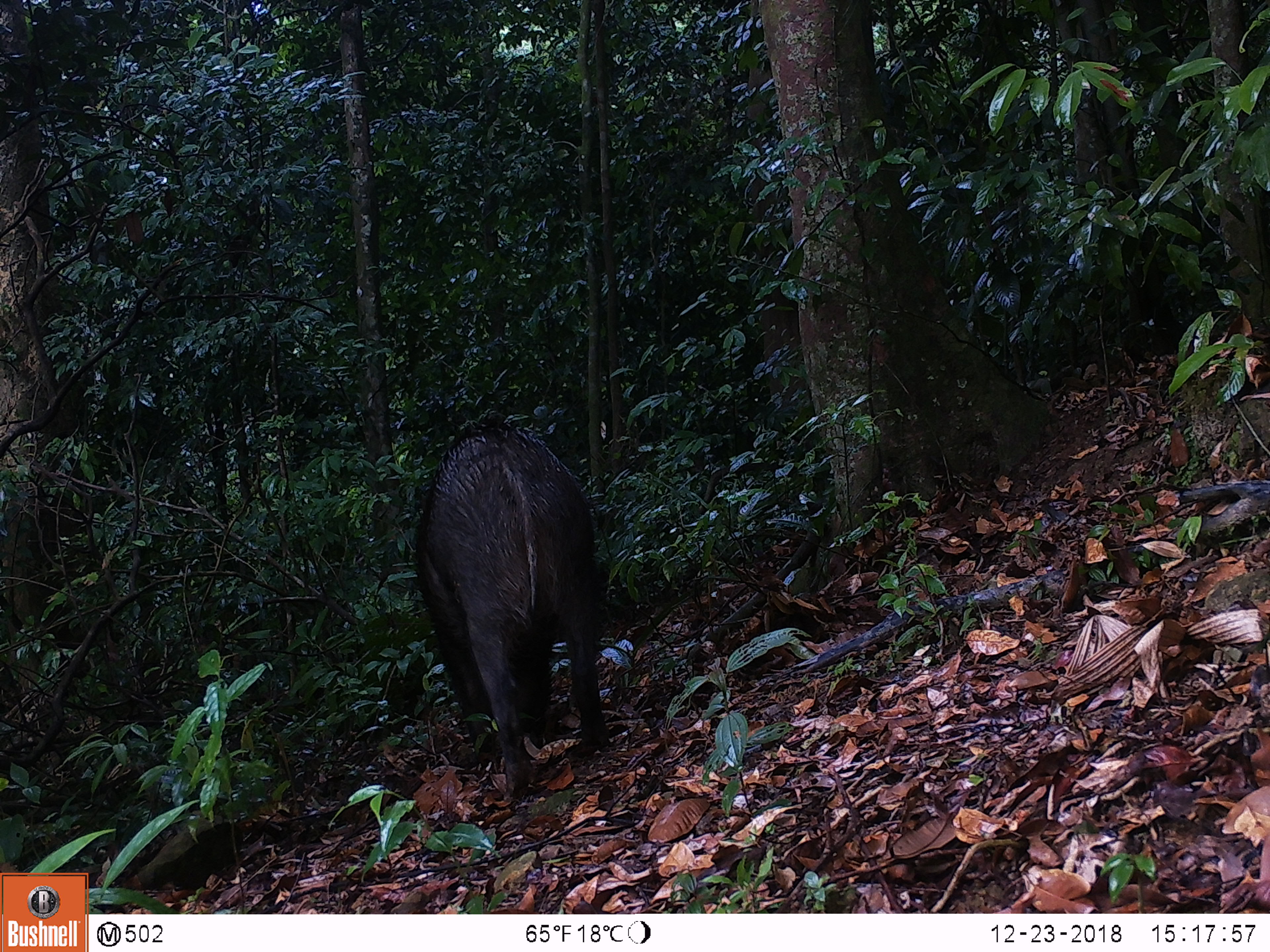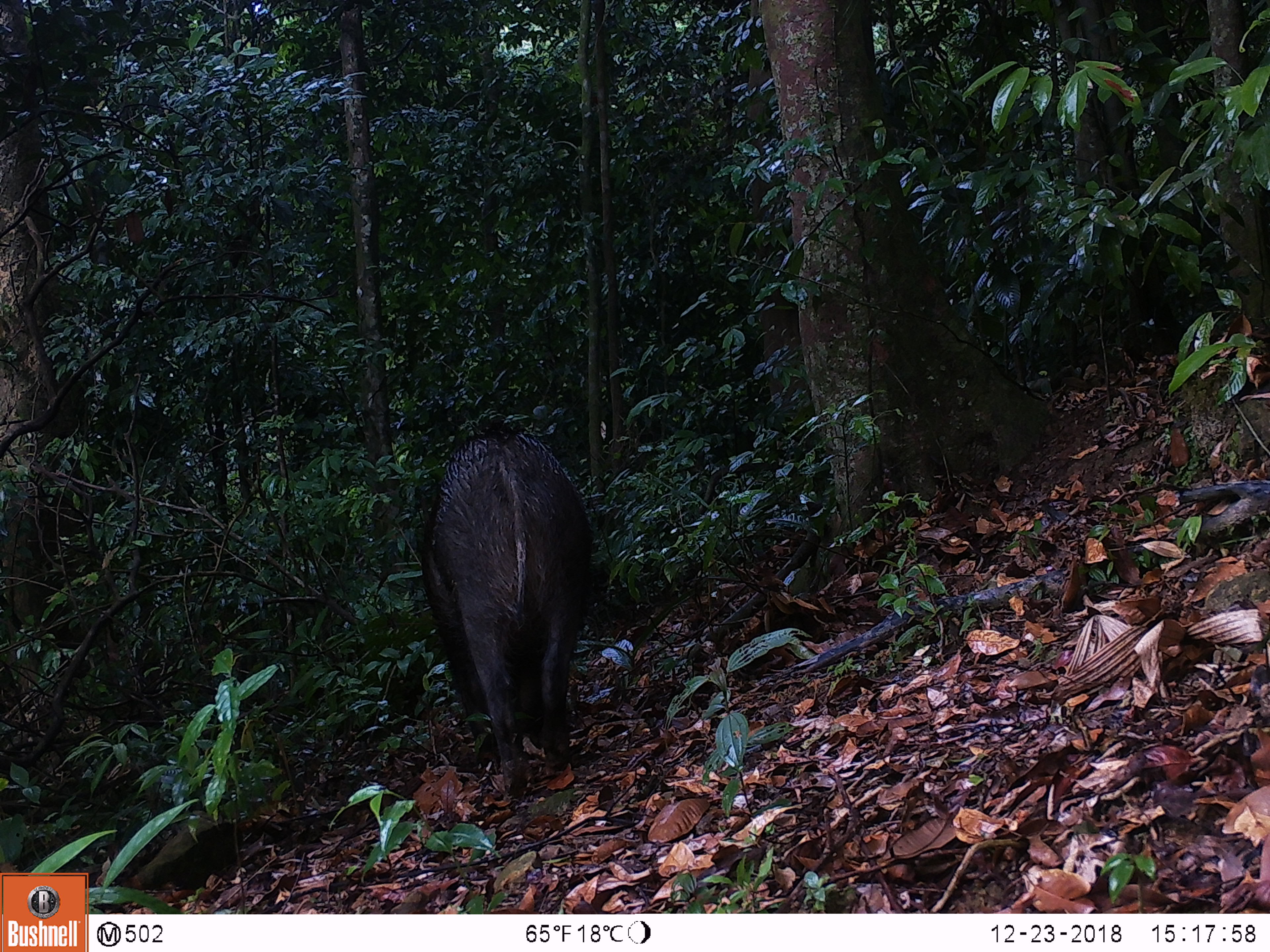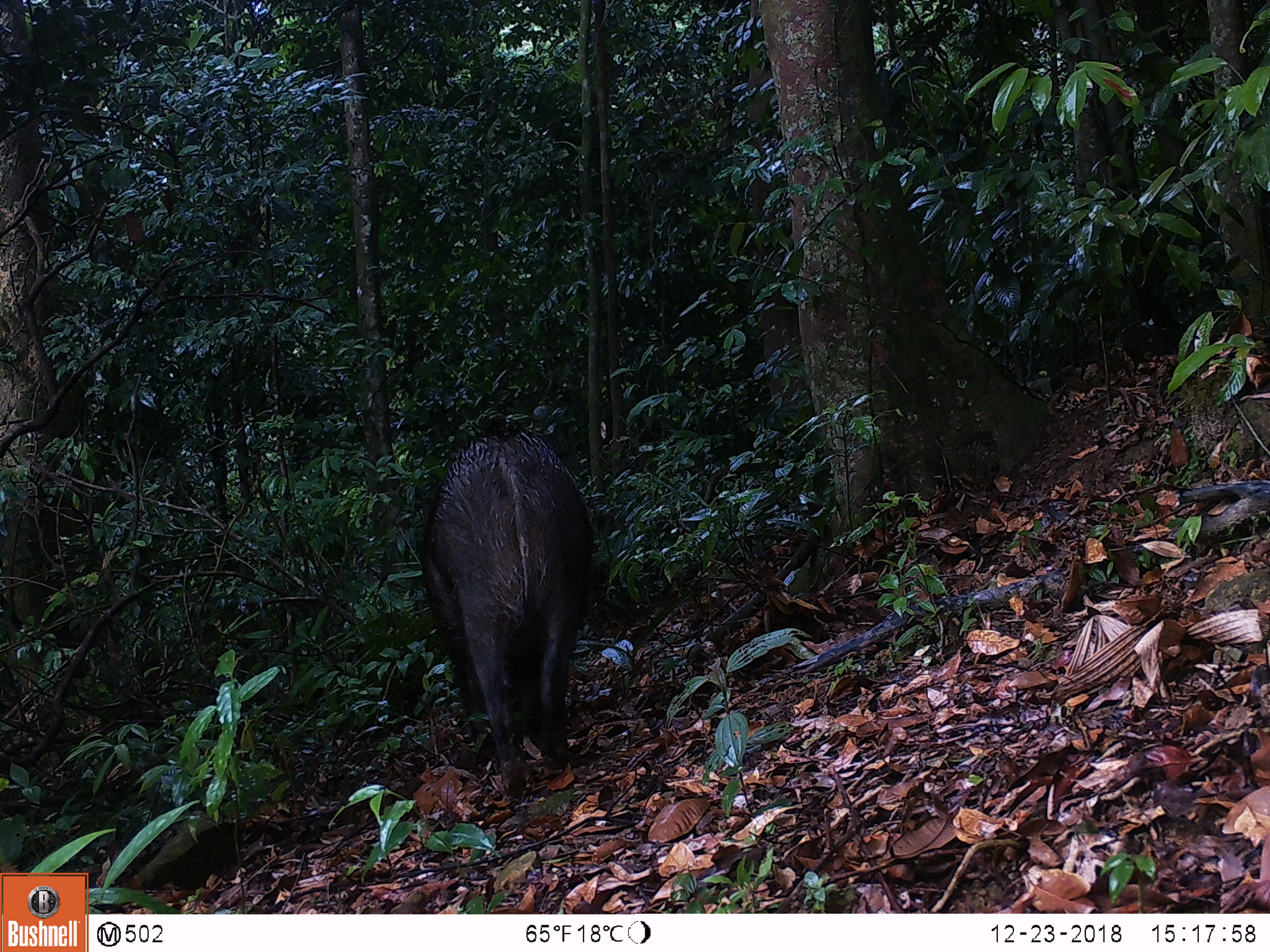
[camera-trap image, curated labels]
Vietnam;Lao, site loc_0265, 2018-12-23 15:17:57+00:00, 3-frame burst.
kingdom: Animalia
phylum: Chordata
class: Mammalia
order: Artiodactyla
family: Suidae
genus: Sus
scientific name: Sus scrofa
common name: eurasian wild pig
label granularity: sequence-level